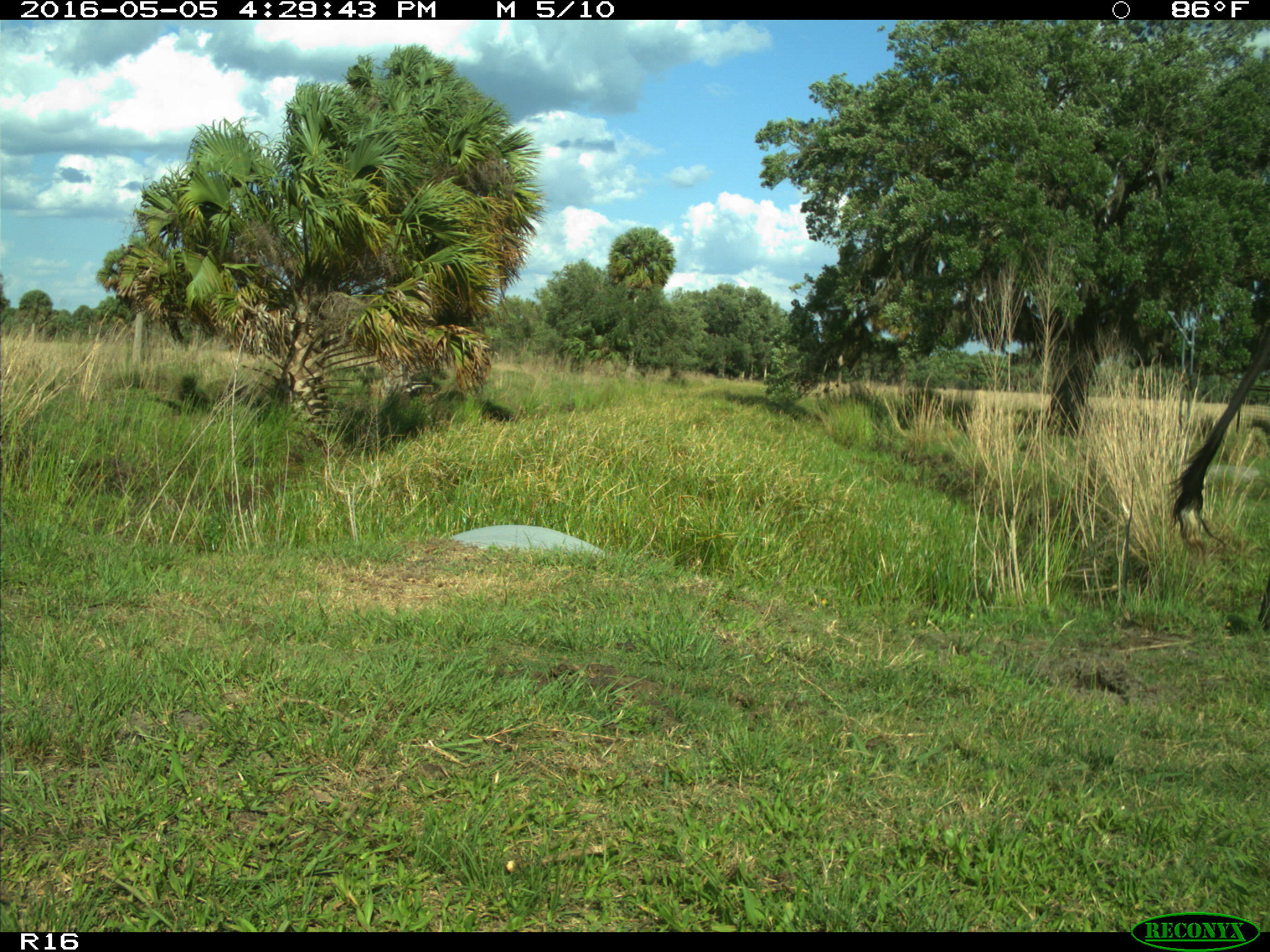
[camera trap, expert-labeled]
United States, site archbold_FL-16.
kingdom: Animalia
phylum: Chordata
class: Mammalia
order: Artiodactyla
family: Bovidae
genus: Bos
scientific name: Bos taurus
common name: domestic cow